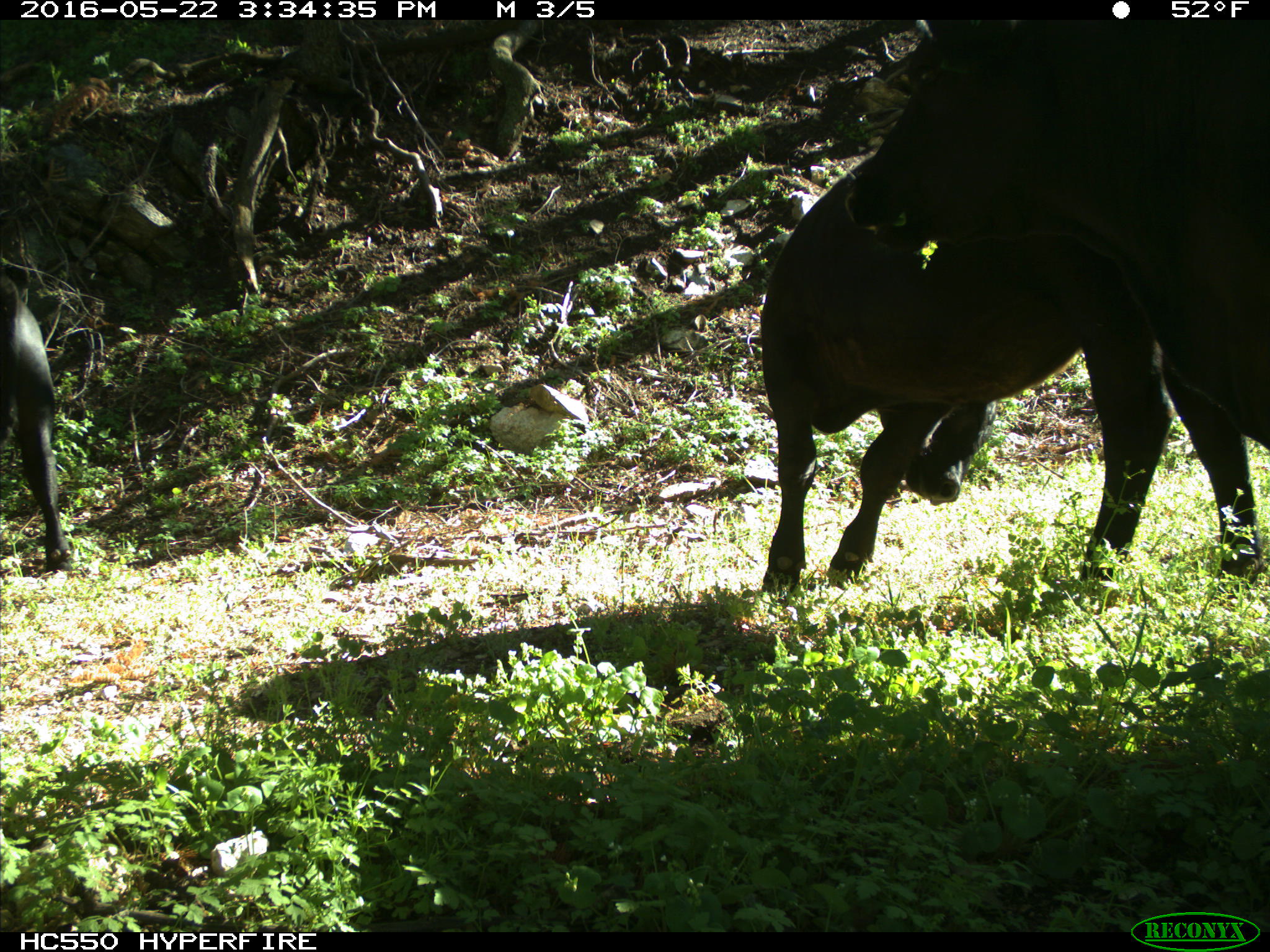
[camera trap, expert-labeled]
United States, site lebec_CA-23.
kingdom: Animalia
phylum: Chordata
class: Mammalia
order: Artiodactyla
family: Bovidae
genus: Bos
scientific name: Bos taurus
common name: domestic cow